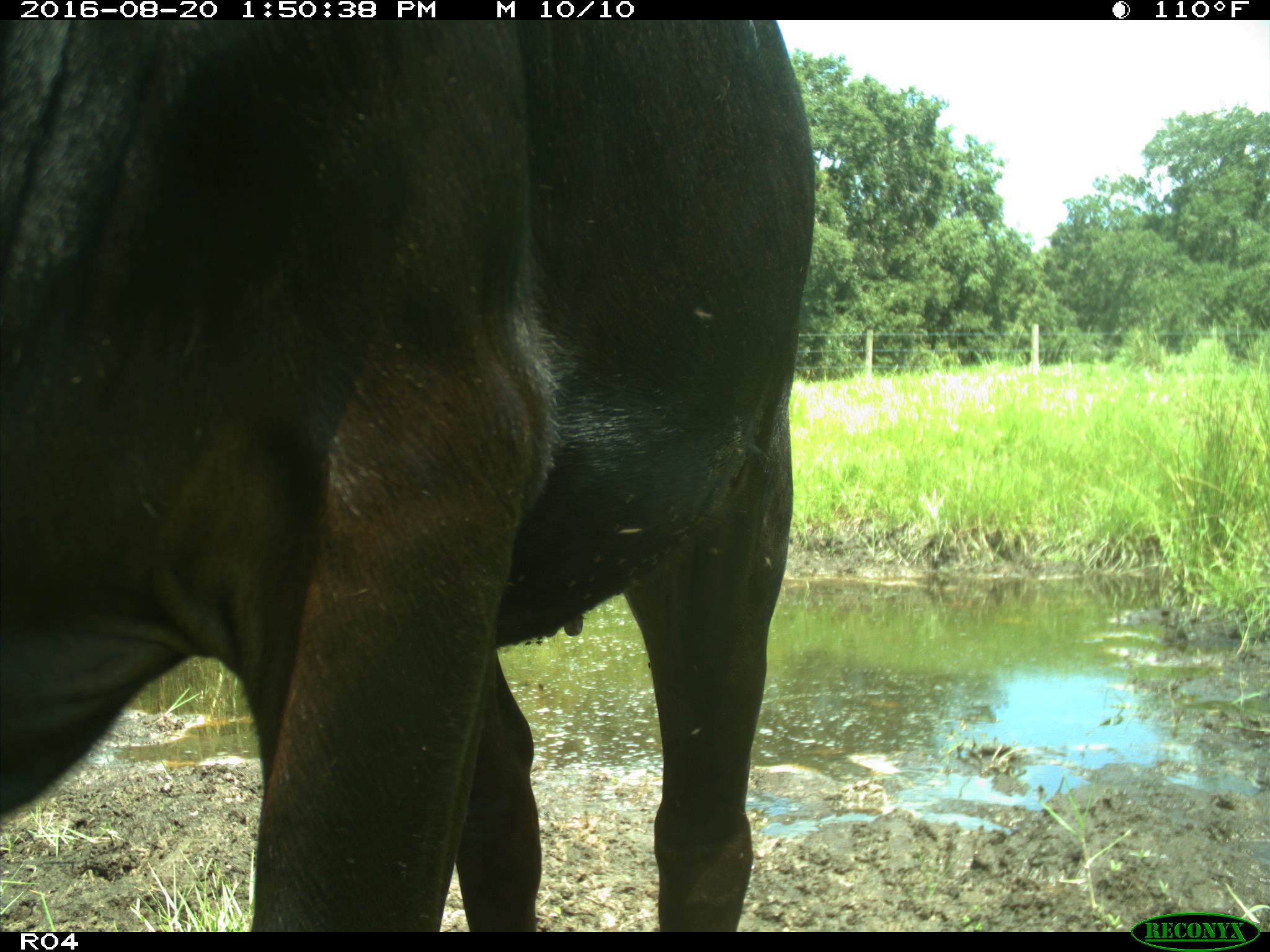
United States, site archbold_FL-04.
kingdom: Animalia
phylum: Chordata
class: Mammalia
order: Artiodactyla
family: Bovidae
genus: Bos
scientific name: Bos taurus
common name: domestic cow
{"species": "Bos taurus (domestic cow)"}